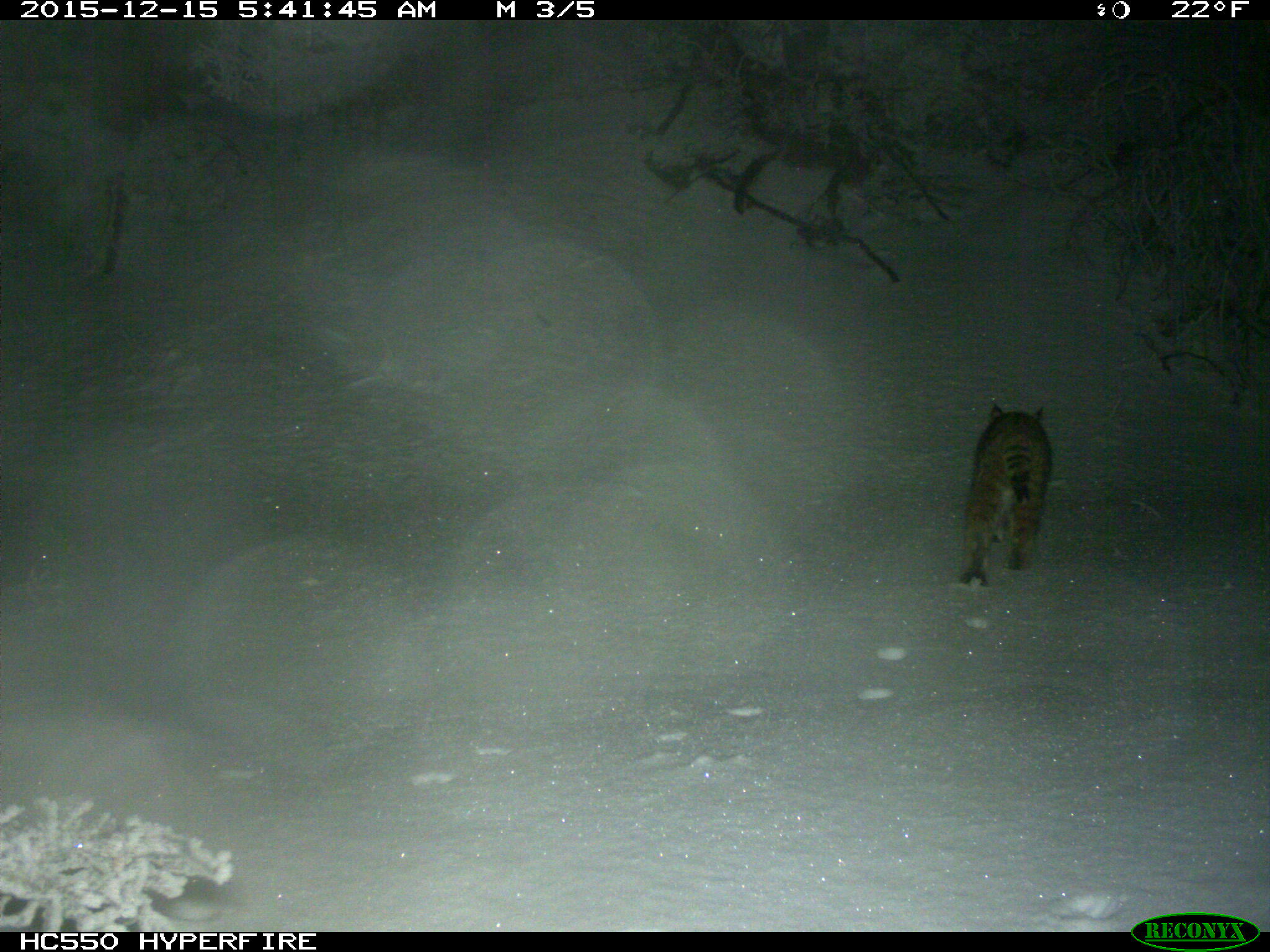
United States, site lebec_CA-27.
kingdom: Animalia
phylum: Chordata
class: Mammalia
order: Carnivora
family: Felidae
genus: Lynx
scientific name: Lynx rufus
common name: bobcat